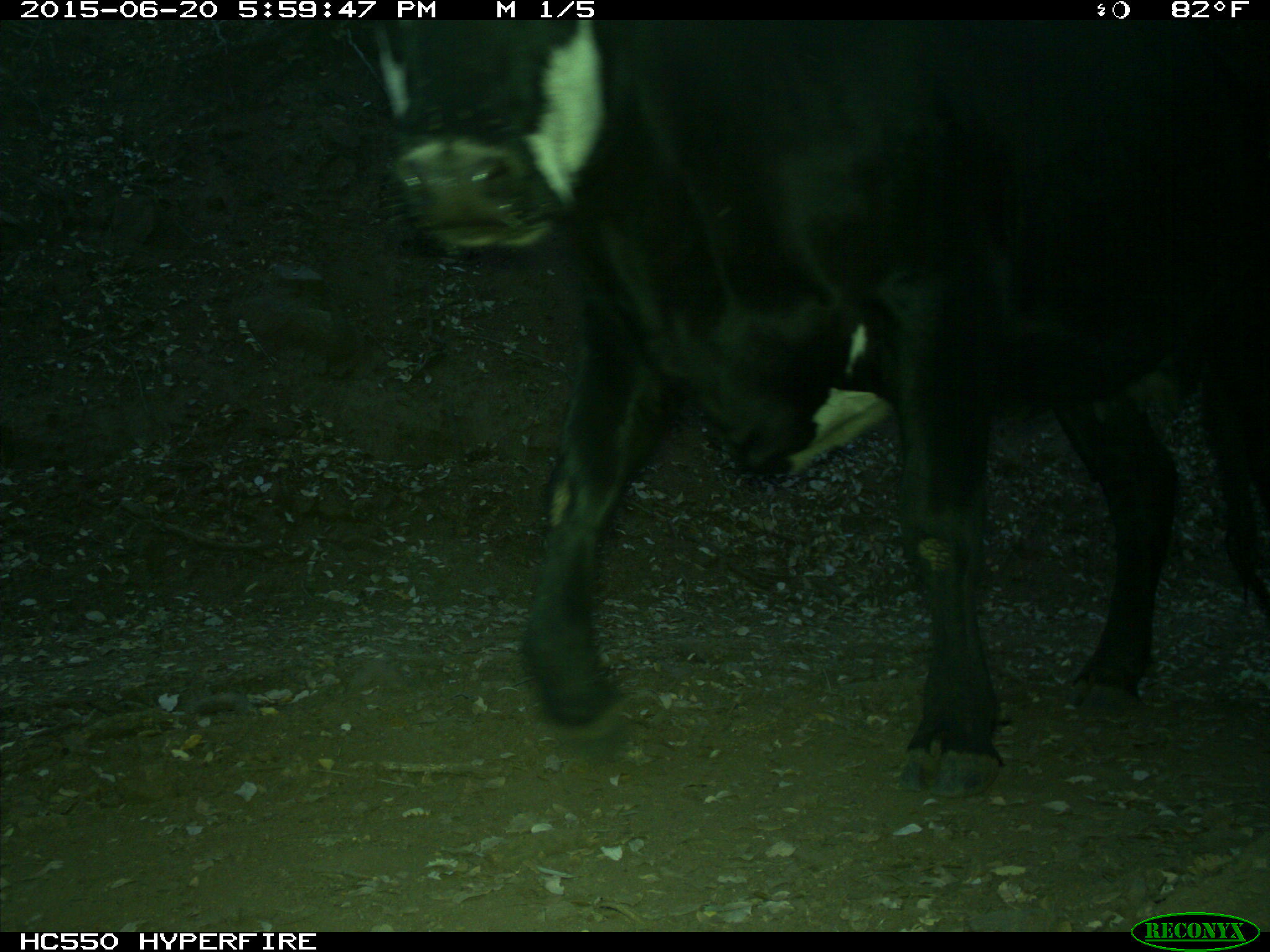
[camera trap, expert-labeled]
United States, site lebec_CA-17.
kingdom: Animalia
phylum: Chordata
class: Mammalia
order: Artiodactyla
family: Bovidae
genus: Bos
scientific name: Bos taurus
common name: domestic cow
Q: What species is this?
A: Bos taurus (domestic cow).